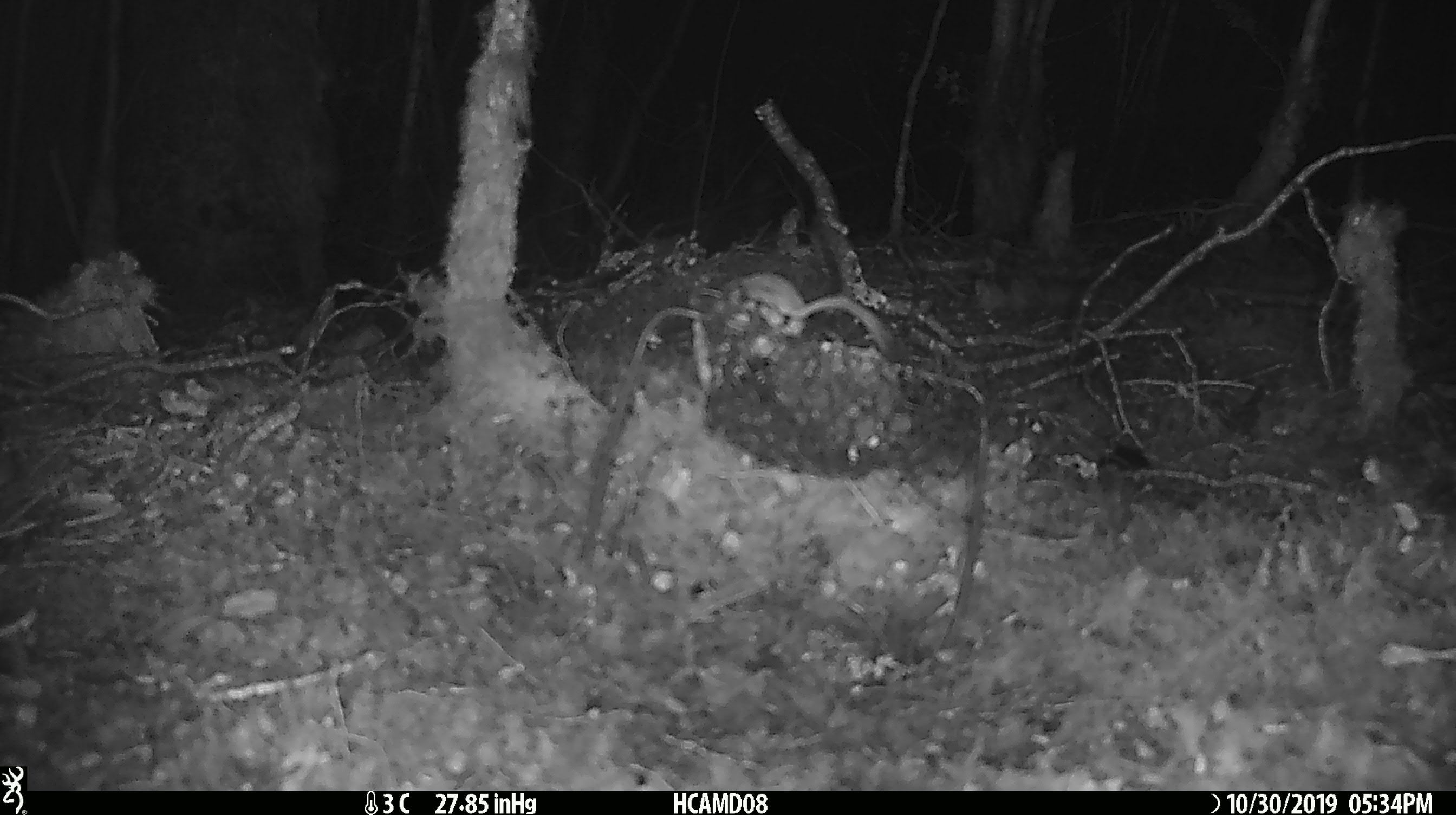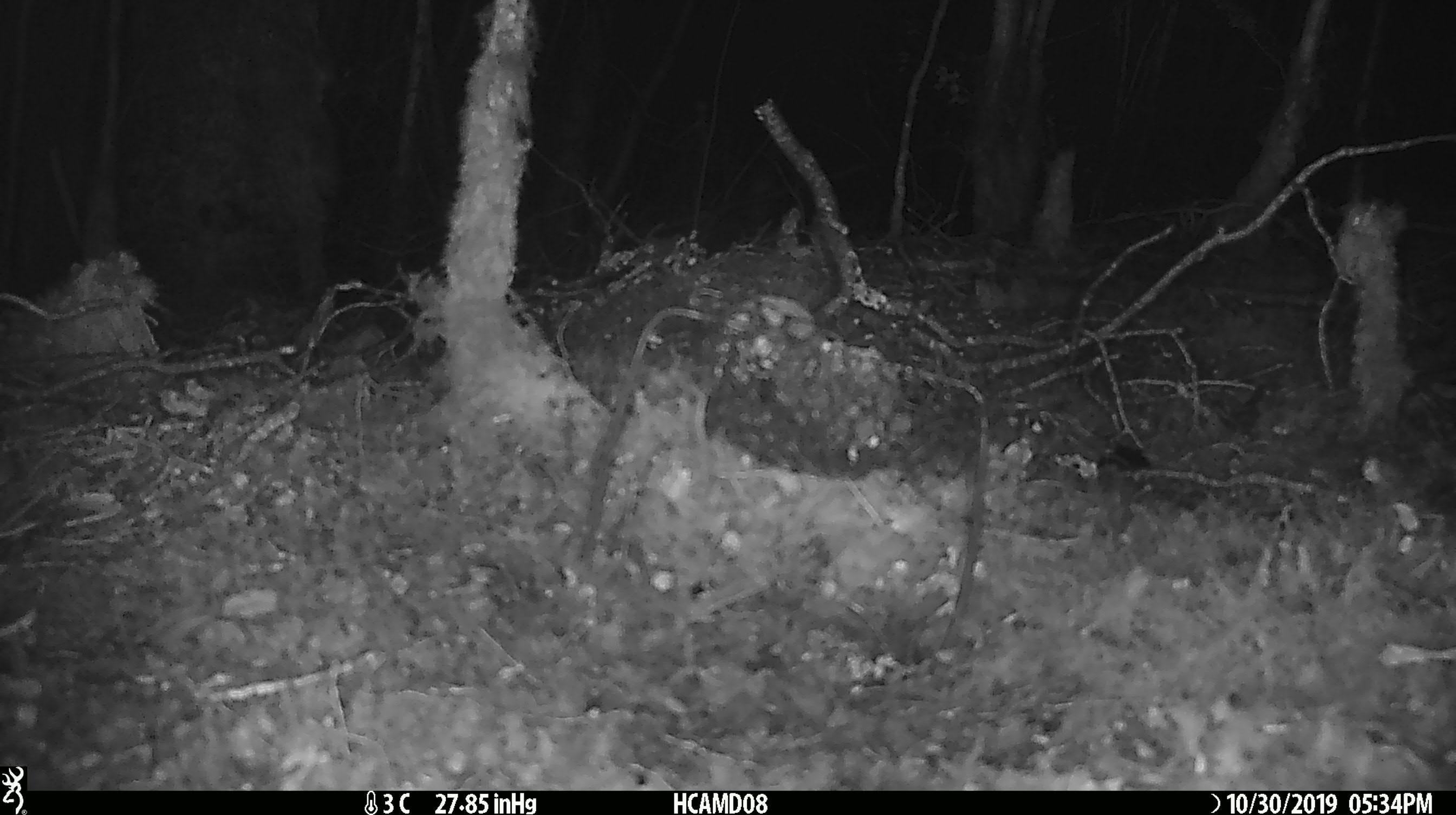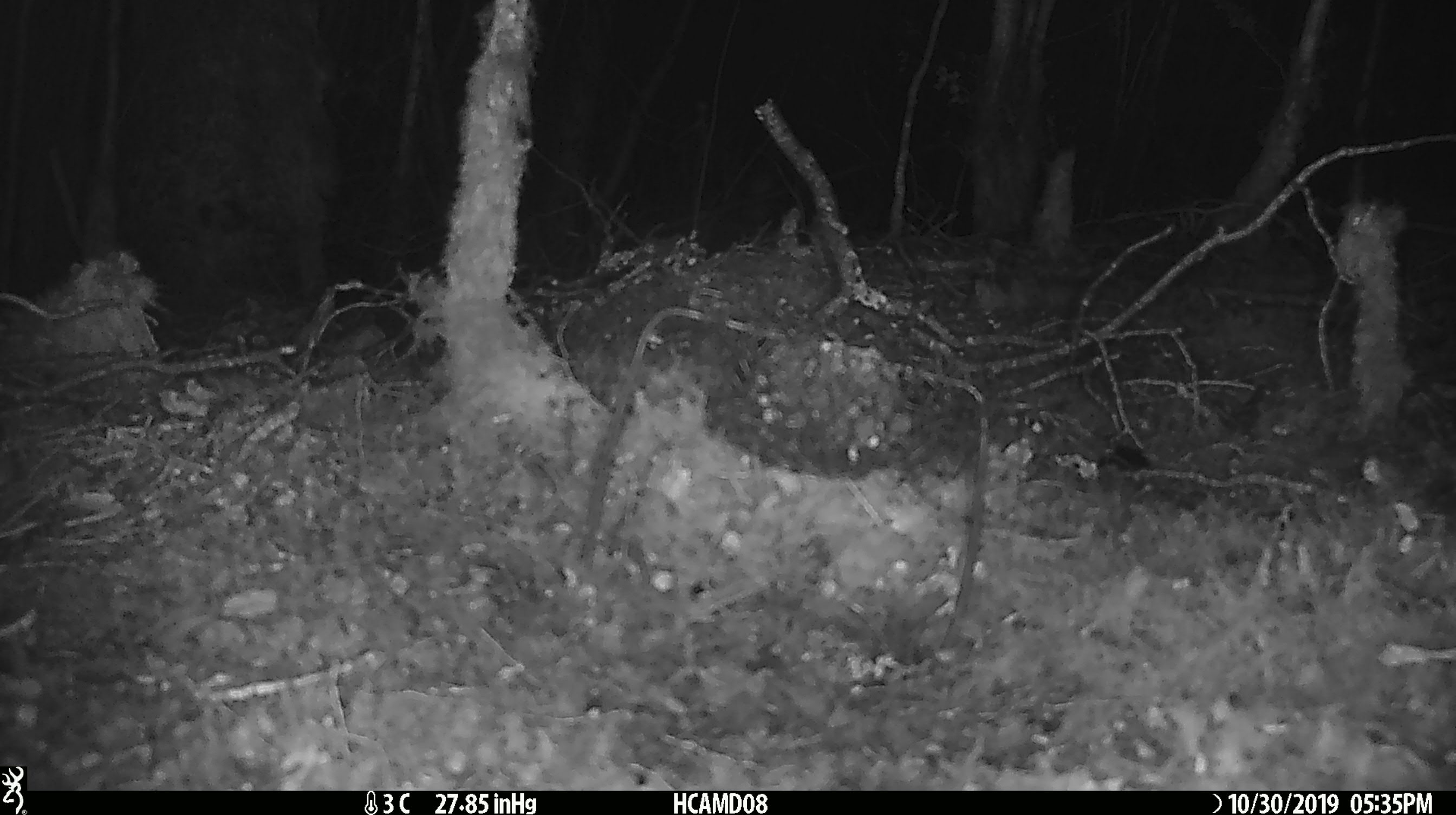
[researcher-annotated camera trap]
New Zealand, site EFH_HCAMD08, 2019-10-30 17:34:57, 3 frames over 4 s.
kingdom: Animalia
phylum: Chordata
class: Mammalia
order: Rodentia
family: Muridae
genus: Mus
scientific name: Mus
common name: mouse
Mouse (Mus).